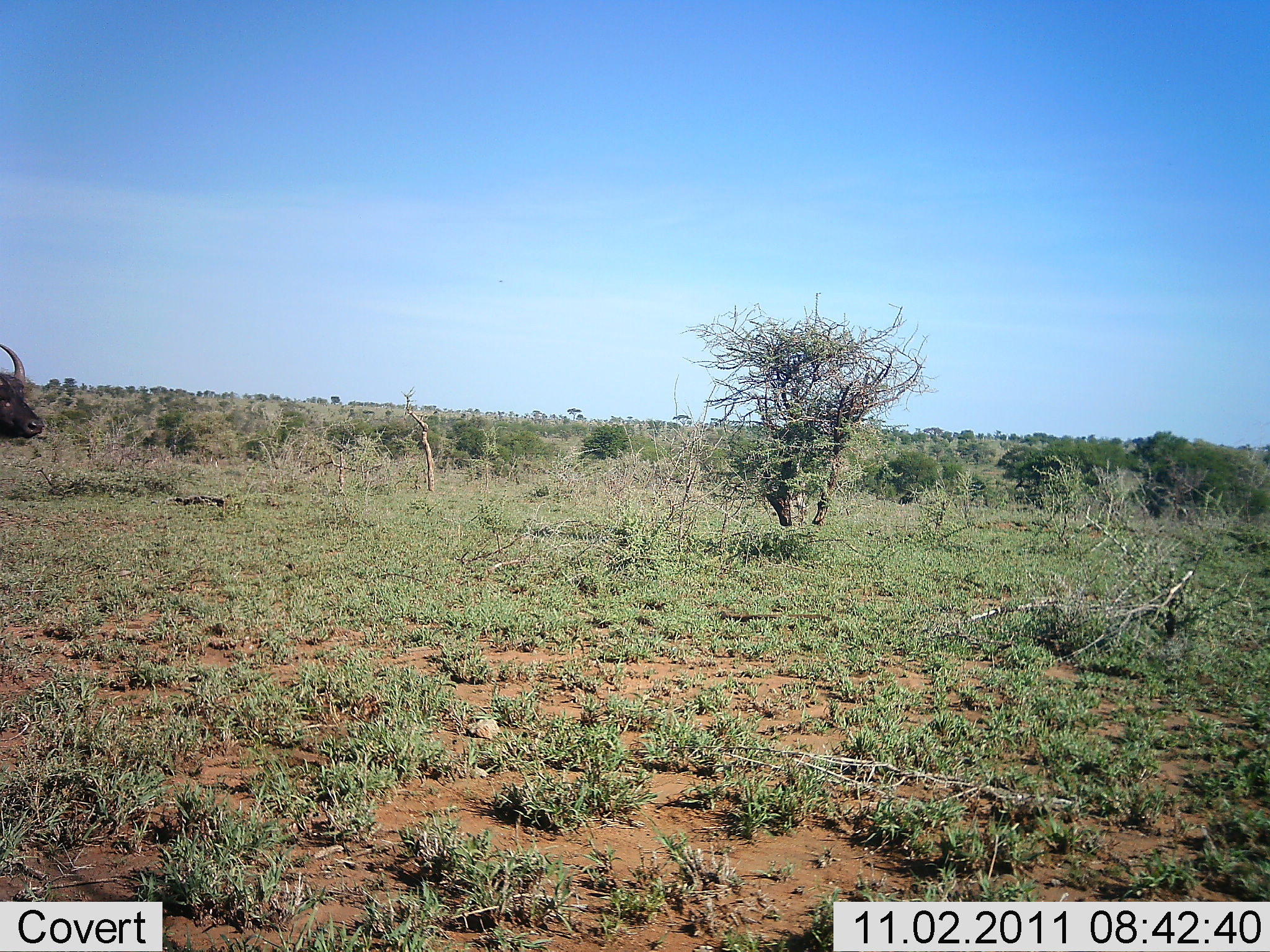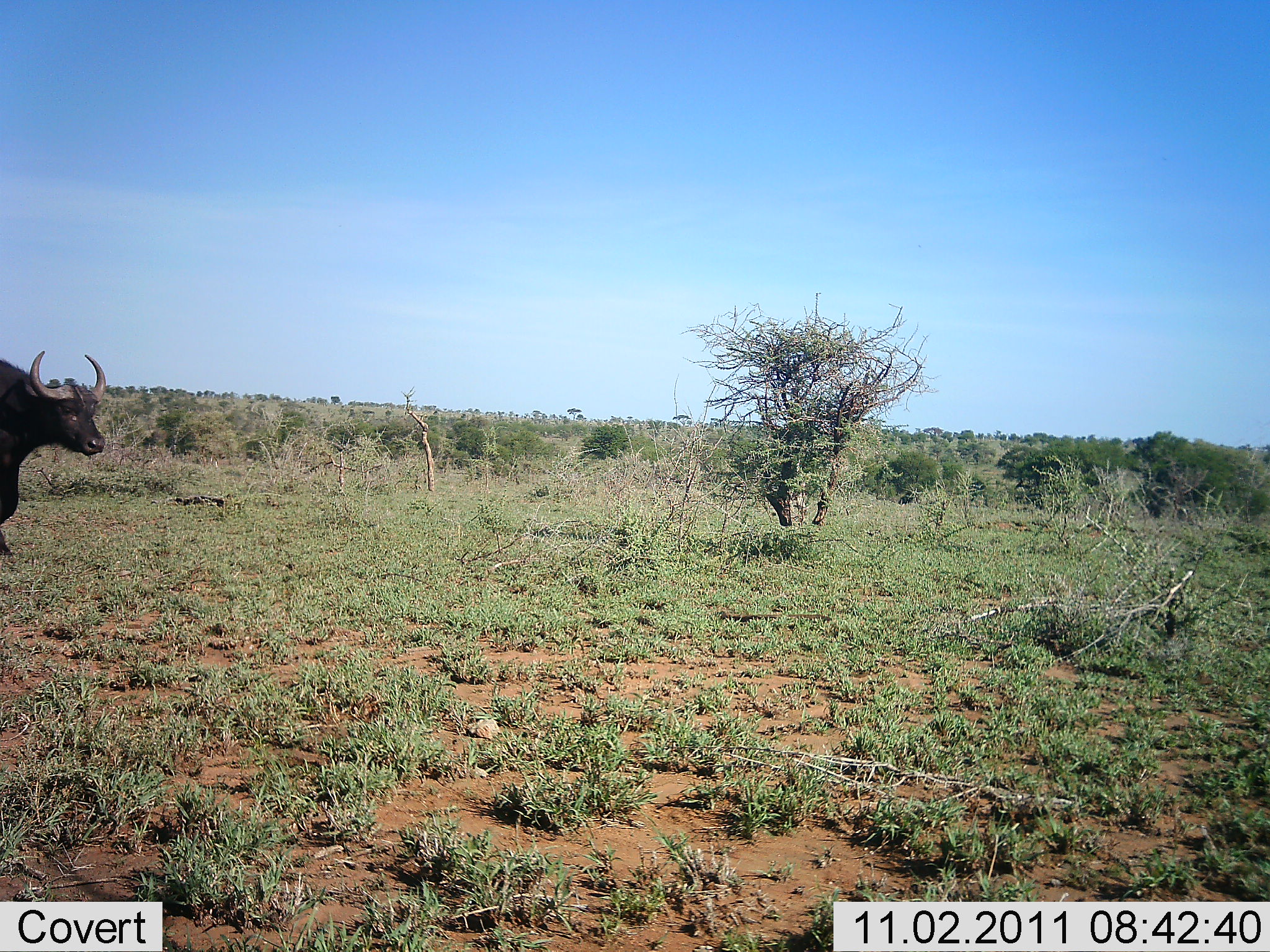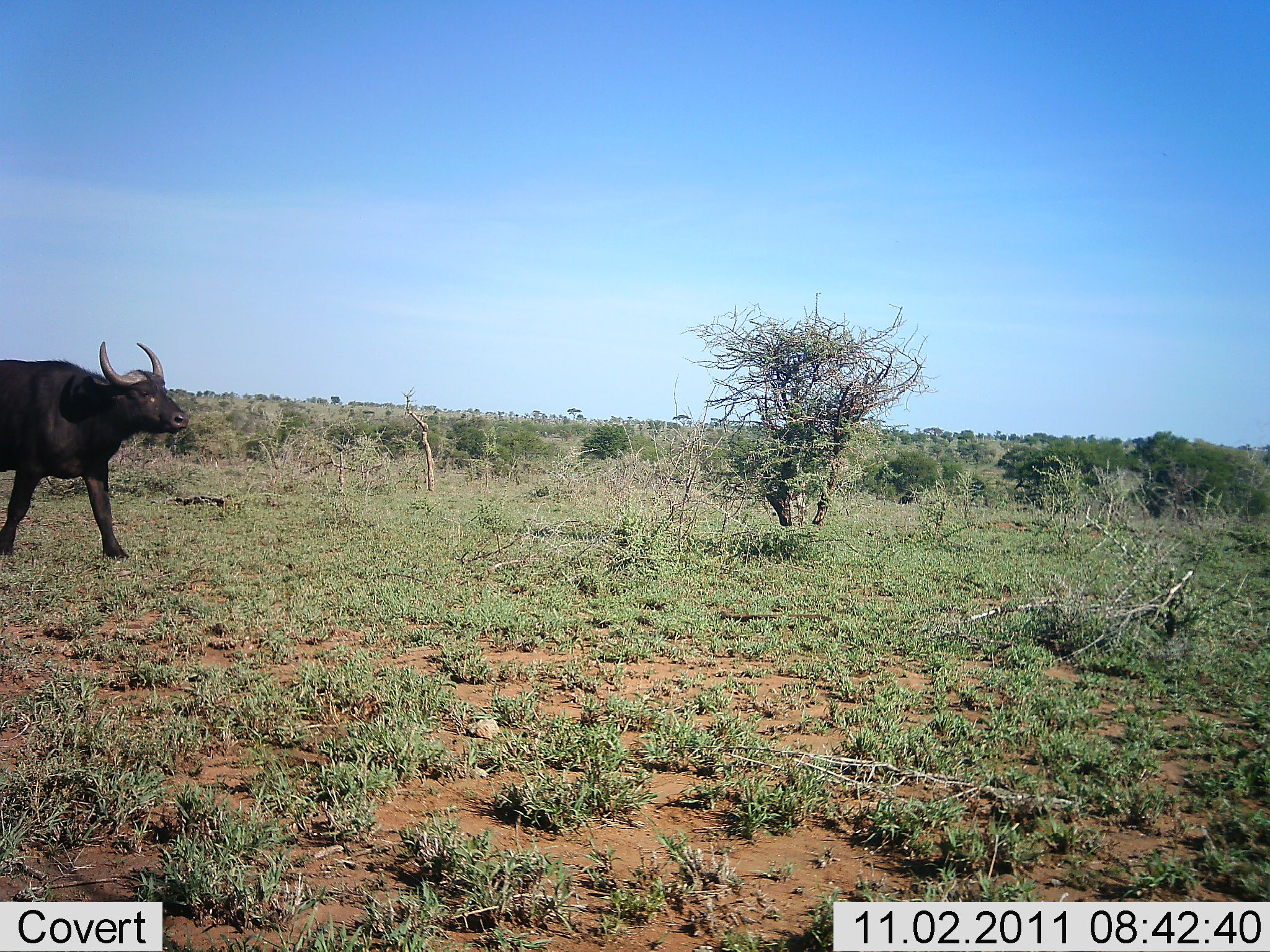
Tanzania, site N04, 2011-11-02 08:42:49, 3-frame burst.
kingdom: Animalia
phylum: Chordata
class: Mammalia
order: Artiodactyla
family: Bovidae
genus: Syncerus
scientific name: Syncerus caffer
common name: cape buffalo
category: buffalo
Buffalo (cape buffalo) (Syncerus caffer), count 1. Behavior (volunteer vote fractions): standing 0%, resting 0%, moving 100%, interacting 0%. Young present (vote fraction): 0%. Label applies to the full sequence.